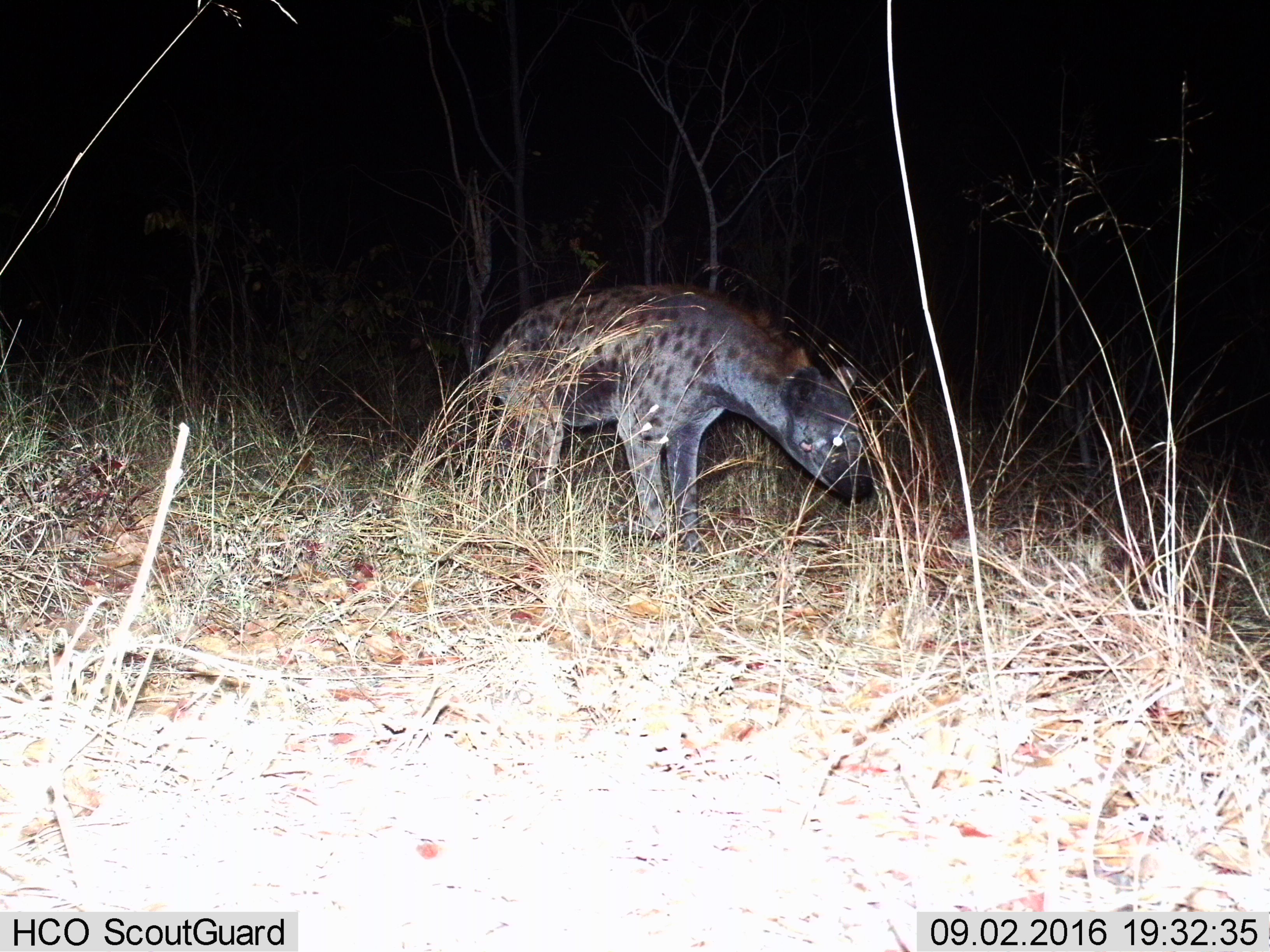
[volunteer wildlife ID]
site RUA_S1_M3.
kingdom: Animalia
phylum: Chordata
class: Mammalia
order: Carnivora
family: Hyaenidae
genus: Crocuta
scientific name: Crocuta crocuta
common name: spotted hyena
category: hyenaspotted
Hyenaspotted (spotted hyena) (Crocuta crocuta), count 1. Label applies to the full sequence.